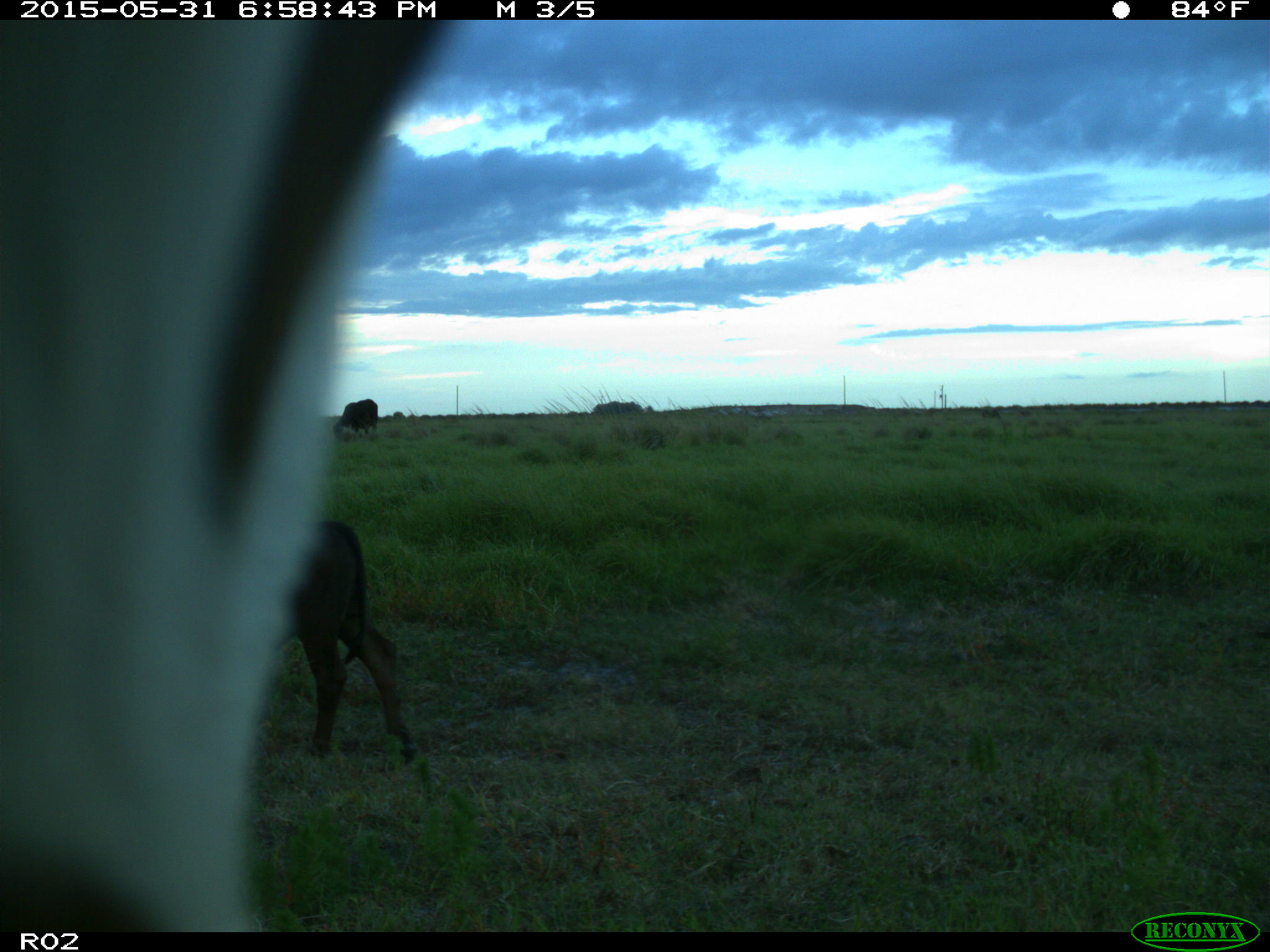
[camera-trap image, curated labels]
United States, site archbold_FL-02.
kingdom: Animalia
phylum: Chordata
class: Mammalia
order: Artiodactyla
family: Bovidae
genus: Bos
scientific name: Bos taurus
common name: domestic cow